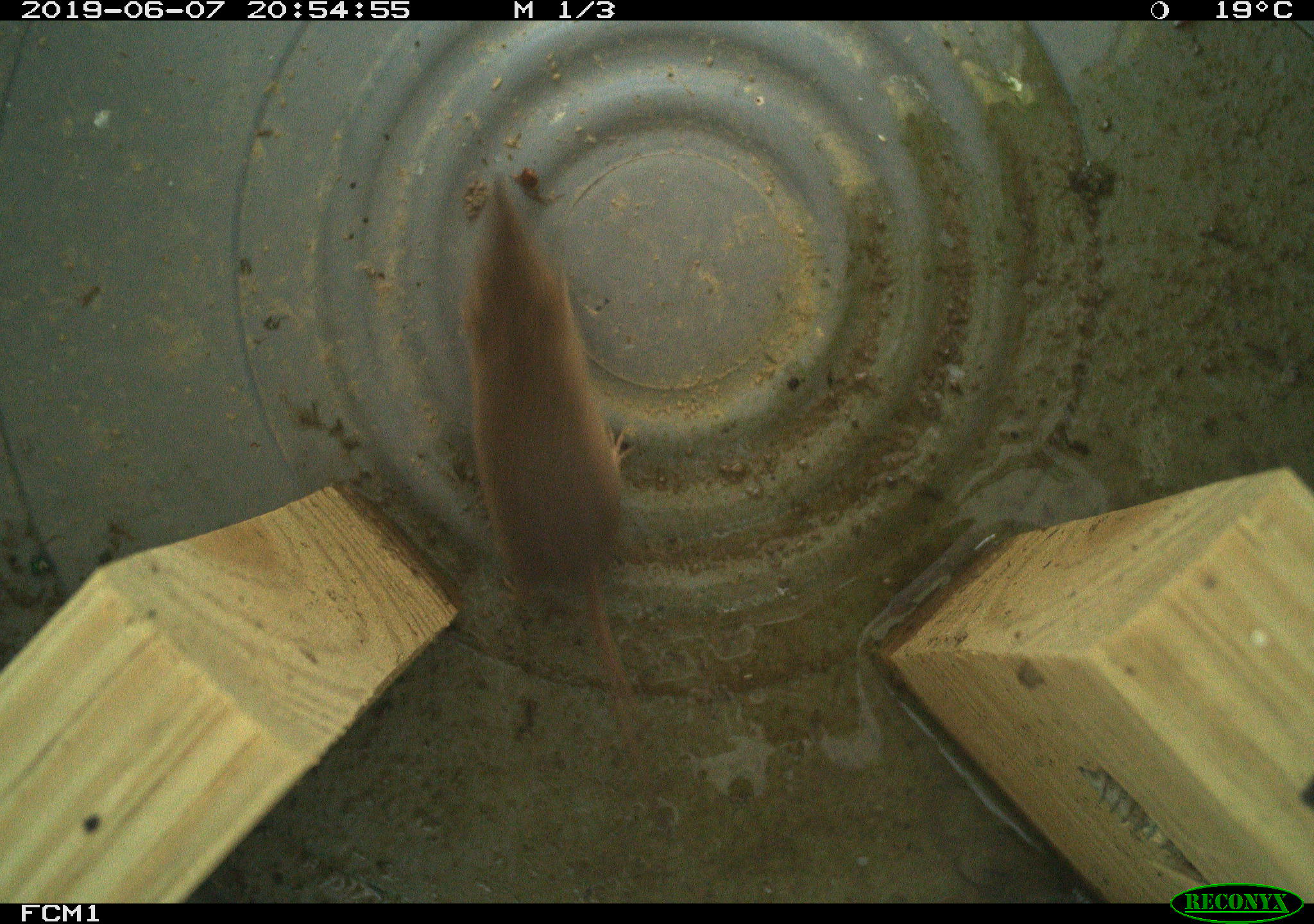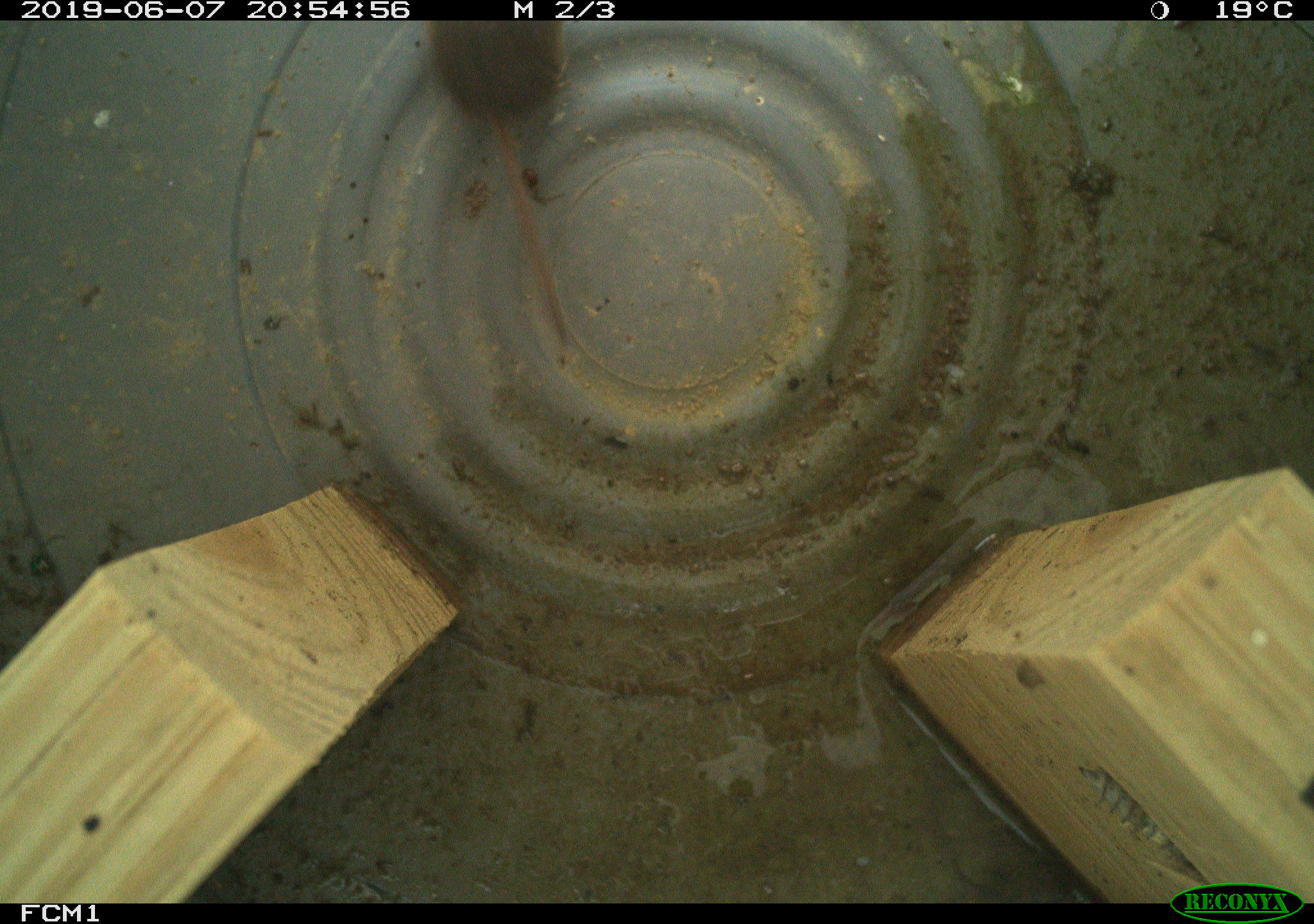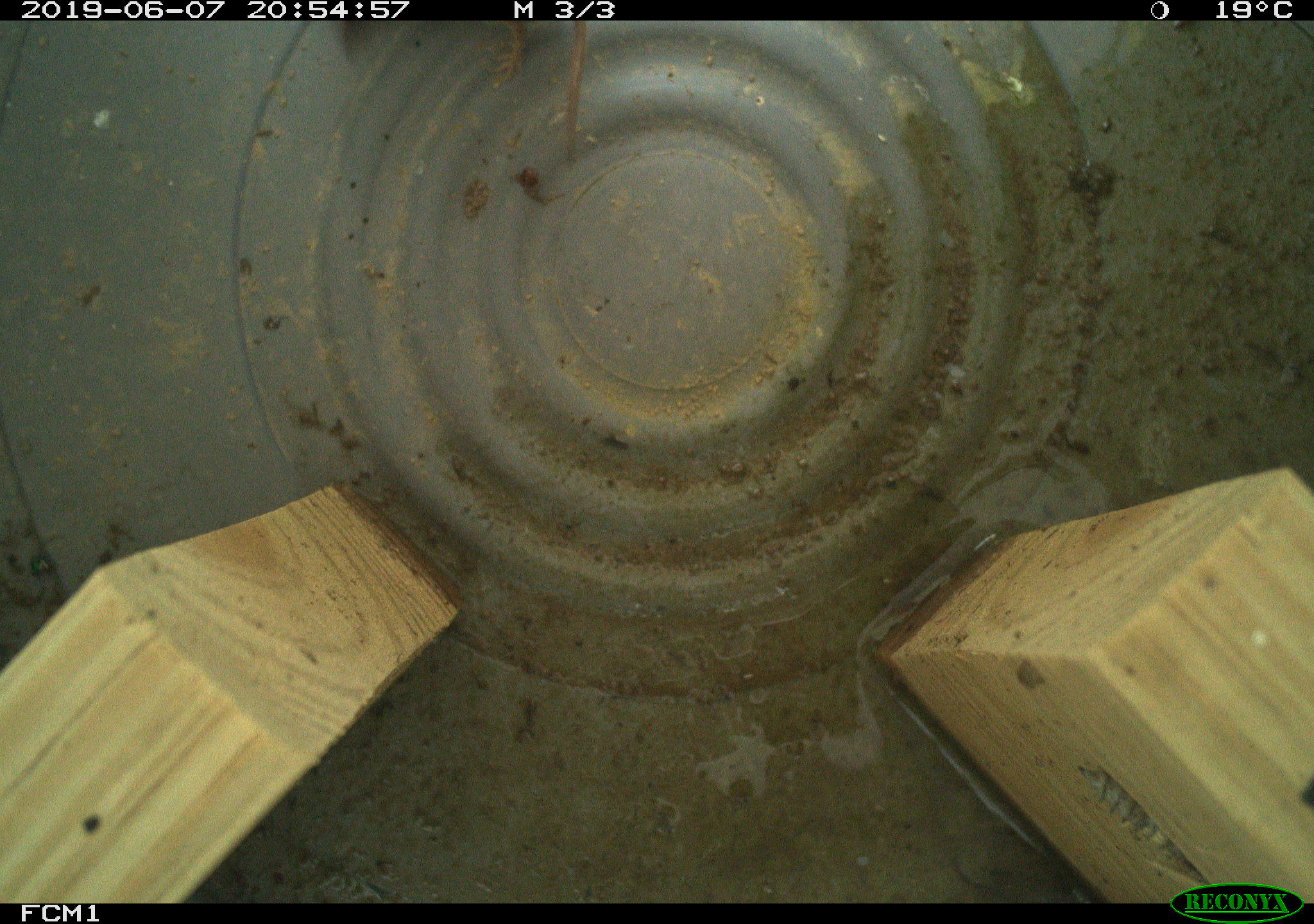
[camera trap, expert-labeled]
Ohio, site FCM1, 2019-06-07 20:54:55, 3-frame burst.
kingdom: Animalia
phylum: Chordata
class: Mammalia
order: Eulipotyphla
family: Soricidae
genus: Sorex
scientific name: Sorex cinereus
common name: masked shrew